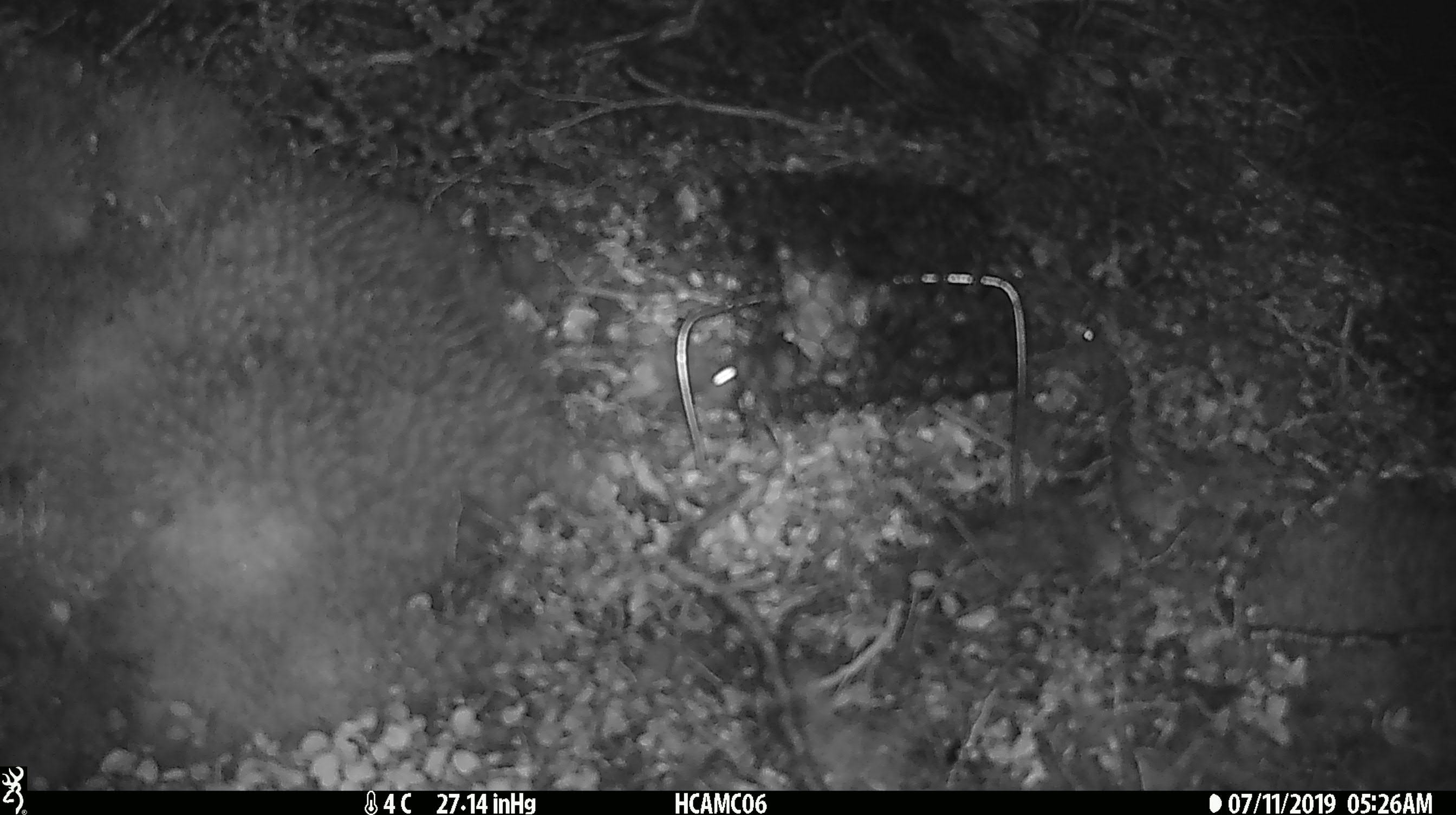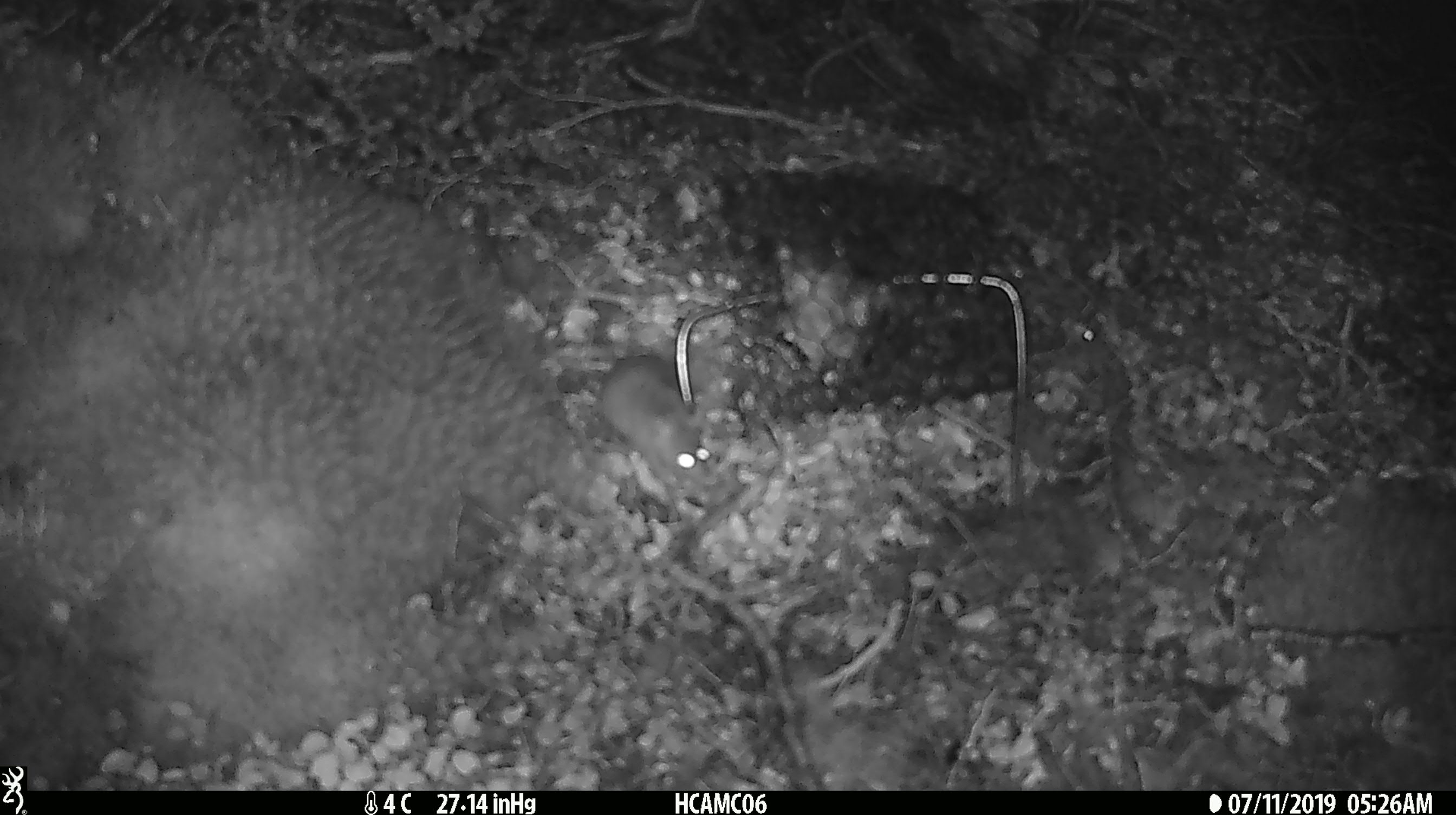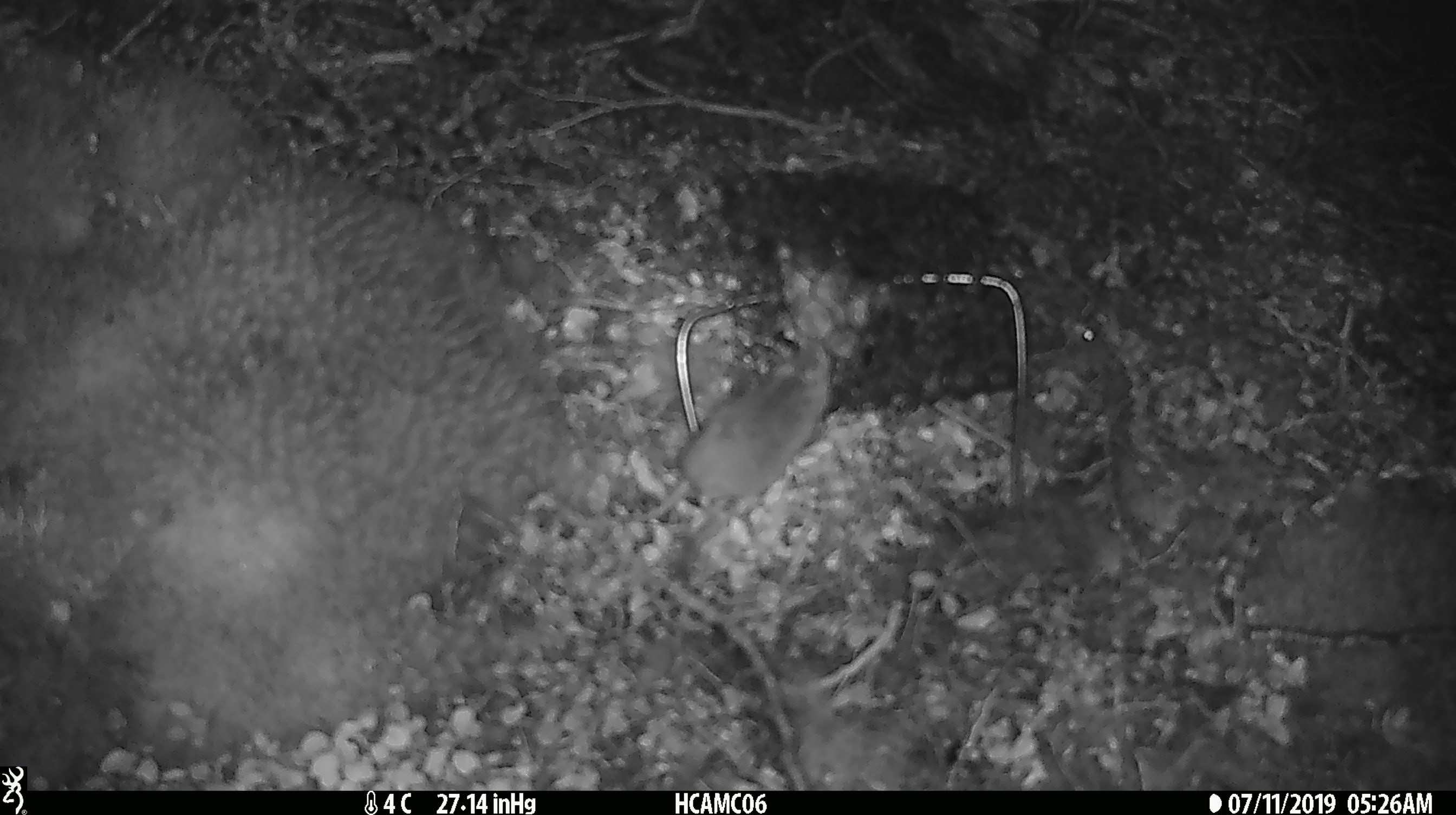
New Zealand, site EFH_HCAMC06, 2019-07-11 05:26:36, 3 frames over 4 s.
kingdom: Animalia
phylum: Chordata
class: Mammalia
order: Rodentia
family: Muridae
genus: Mus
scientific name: Mus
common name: mouse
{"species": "mouse (Mus)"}